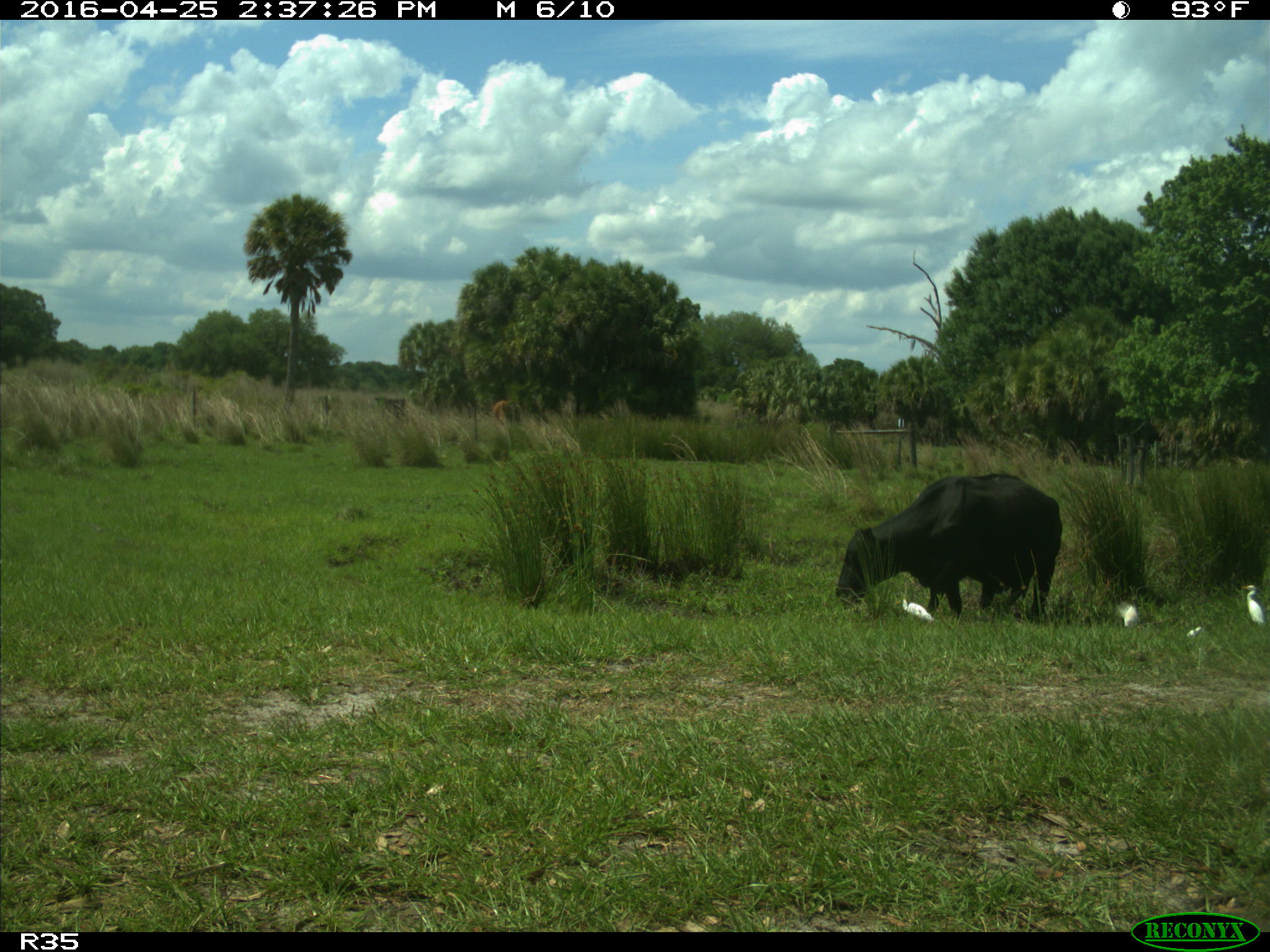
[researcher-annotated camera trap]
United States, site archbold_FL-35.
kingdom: Animalia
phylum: Chordata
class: Mammalia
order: Artiodactyla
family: Bovidae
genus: Bos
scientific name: Bos taurus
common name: domestic cow